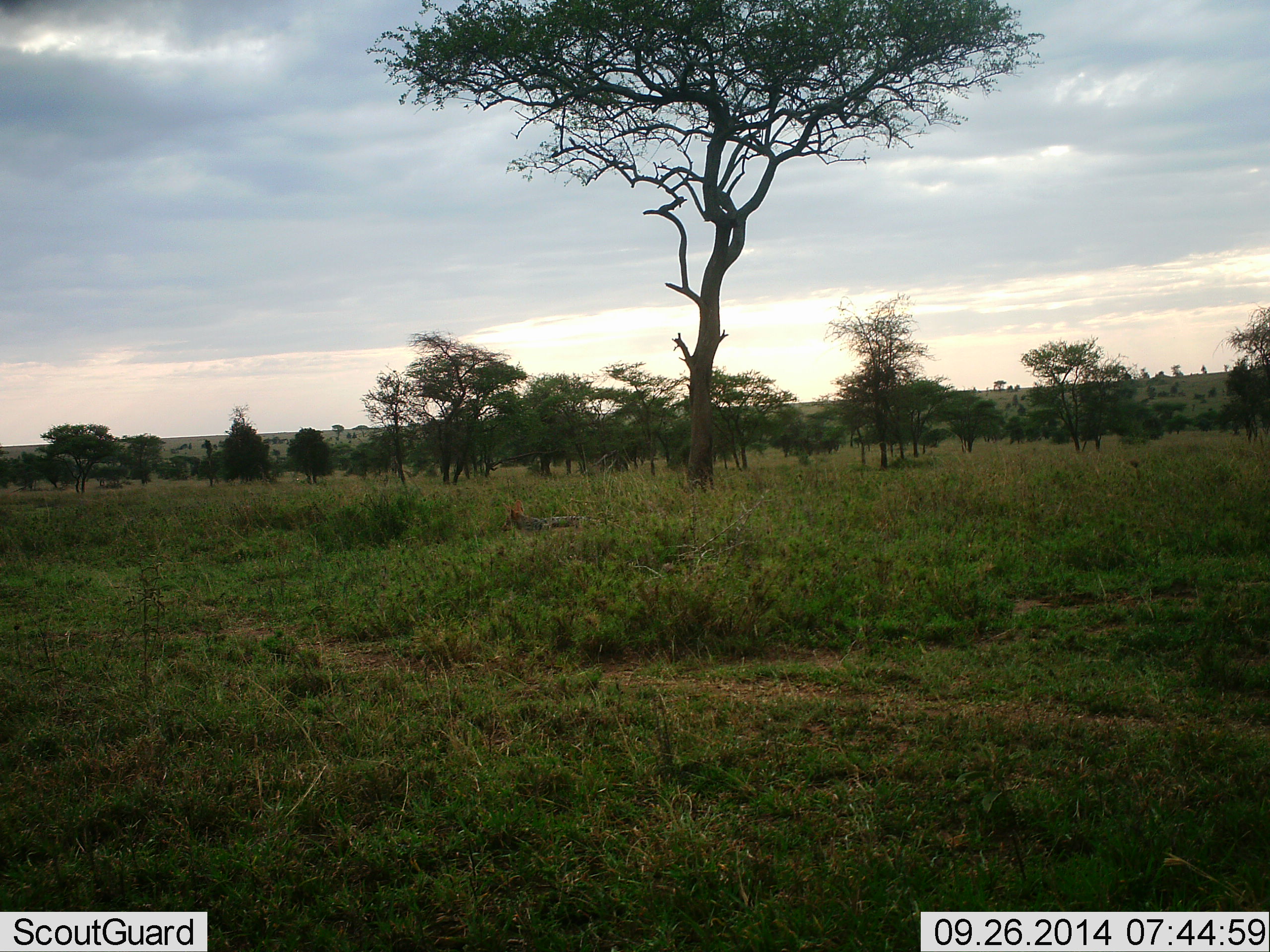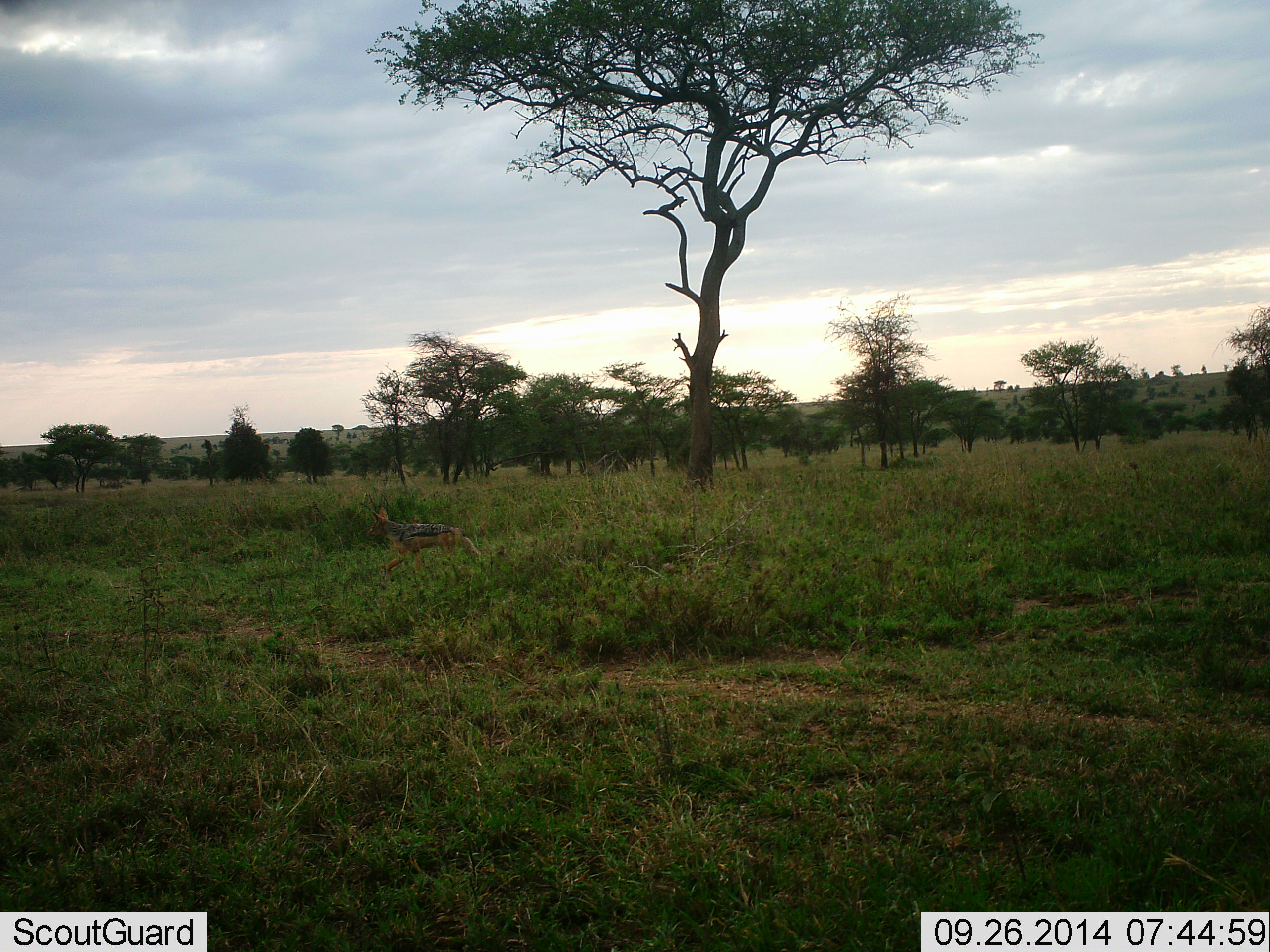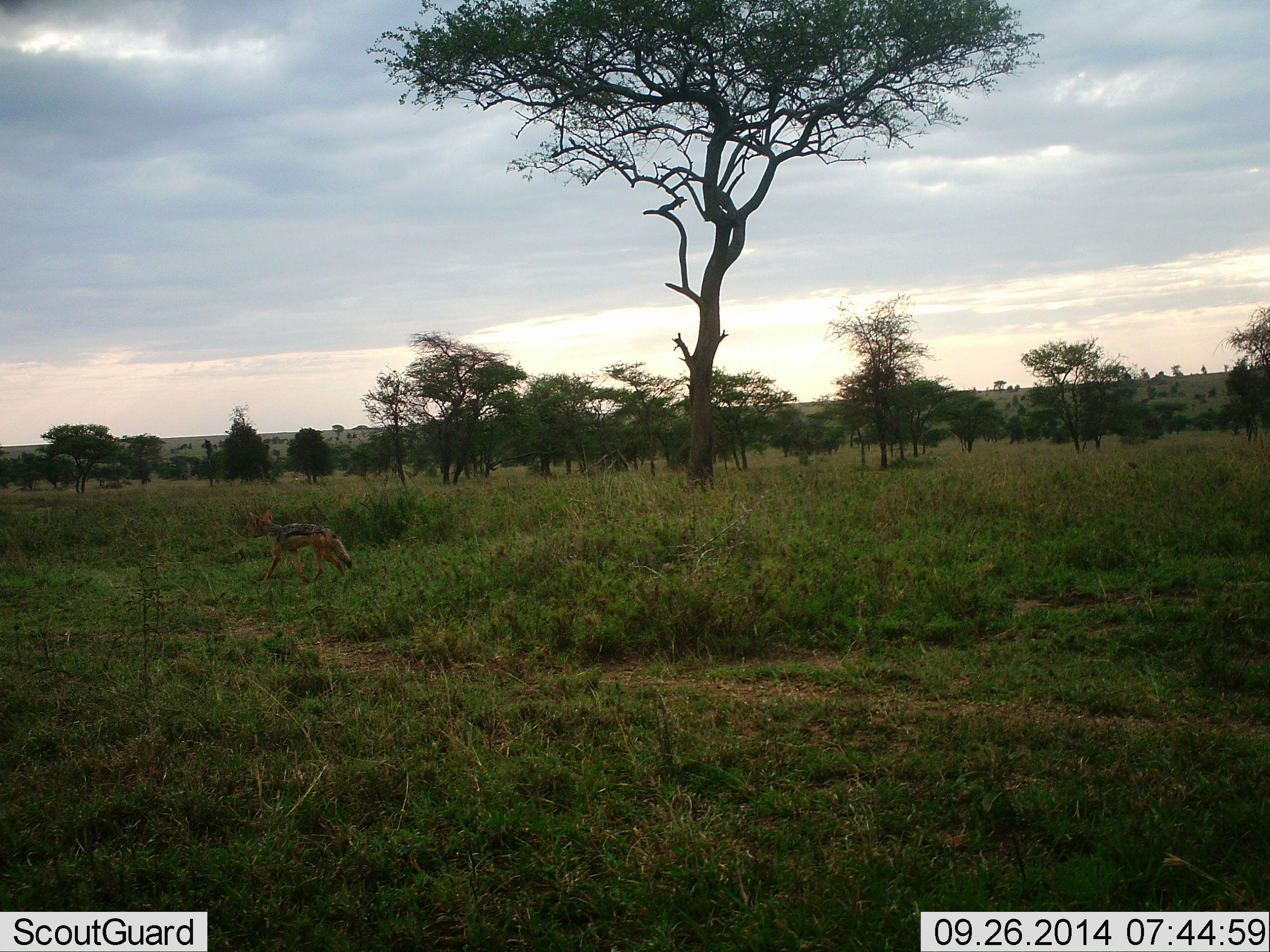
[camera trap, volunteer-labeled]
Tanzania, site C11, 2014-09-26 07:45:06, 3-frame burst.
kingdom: Animalia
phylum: Chordata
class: Mammalia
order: Carnivora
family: Canidae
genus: Lupulella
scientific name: Lupulella mesomelas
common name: black-backed jackal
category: jackal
Jackal (black-backed jackal) (Lupulella mesomelas), count 1. Behavior (volunteer vote fractions): standing 0%, resting 0%, moving 100%, interacting 0%. Young present (vote fraction): 0%. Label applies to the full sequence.